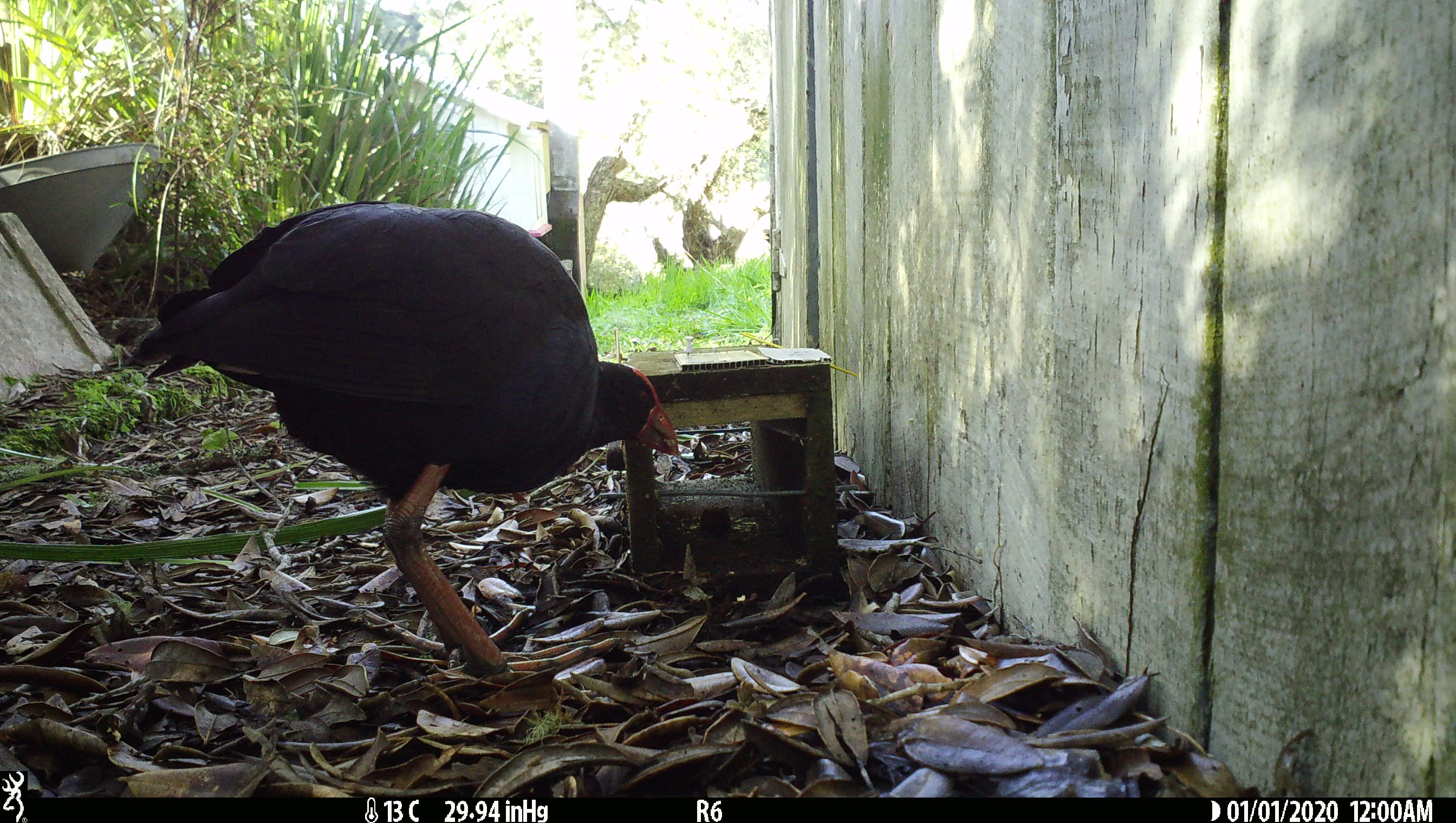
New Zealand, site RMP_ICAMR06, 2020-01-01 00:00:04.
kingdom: Animalia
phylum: Chordata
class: Aves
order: Gruiformes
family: Rallidae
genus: Porphyrio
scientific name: Porphyrio melanotus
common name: australasian swamphen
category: pukeko